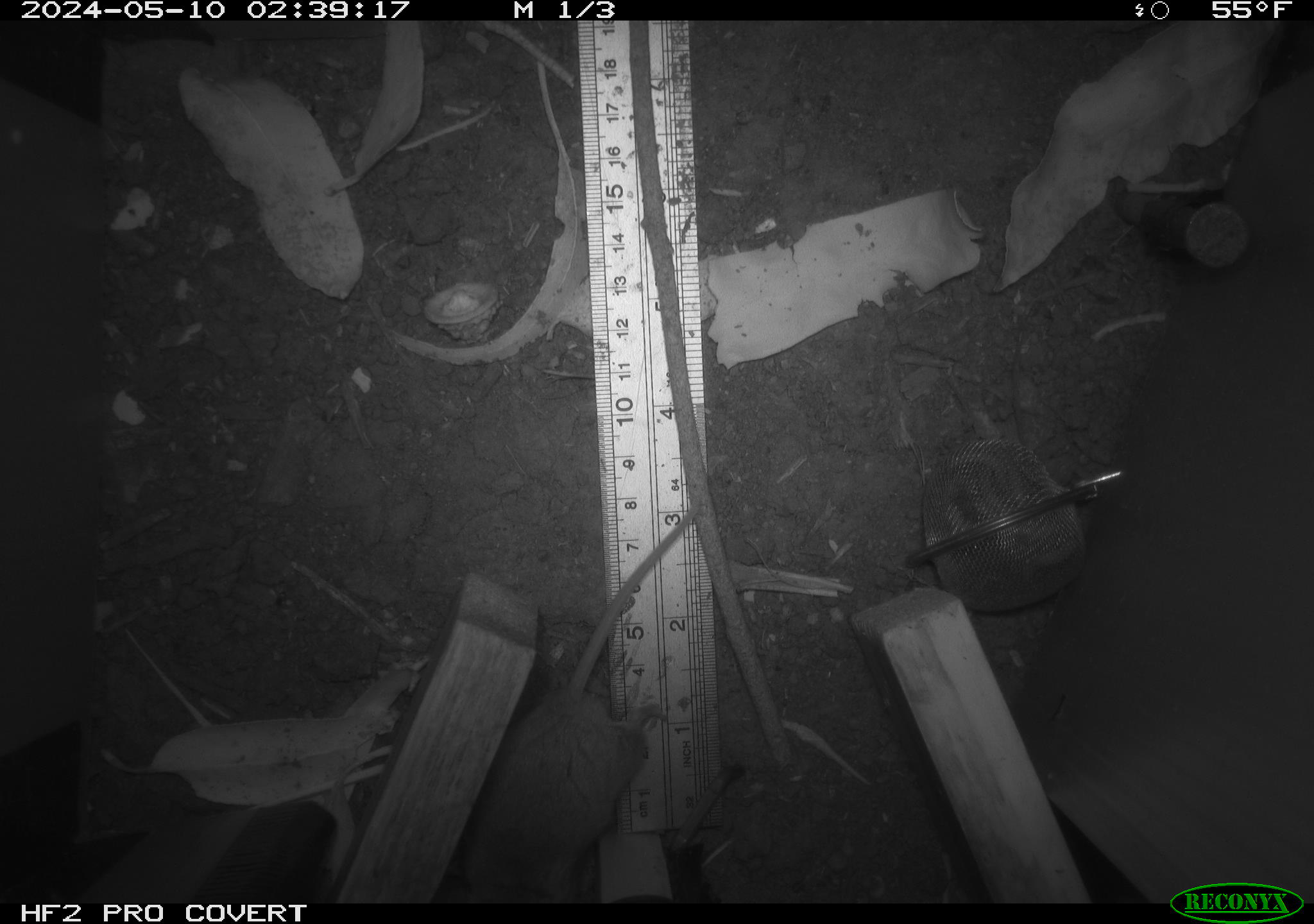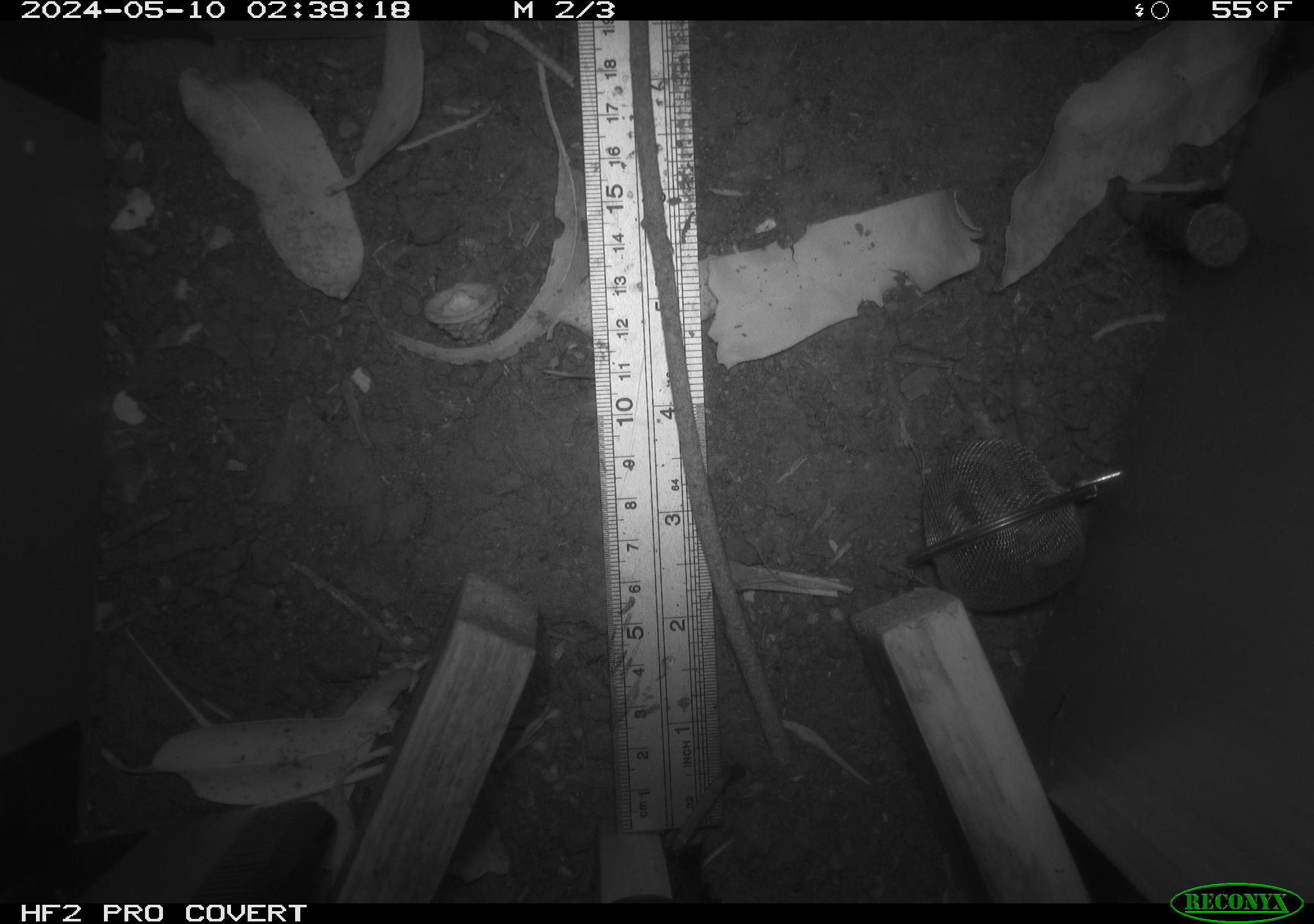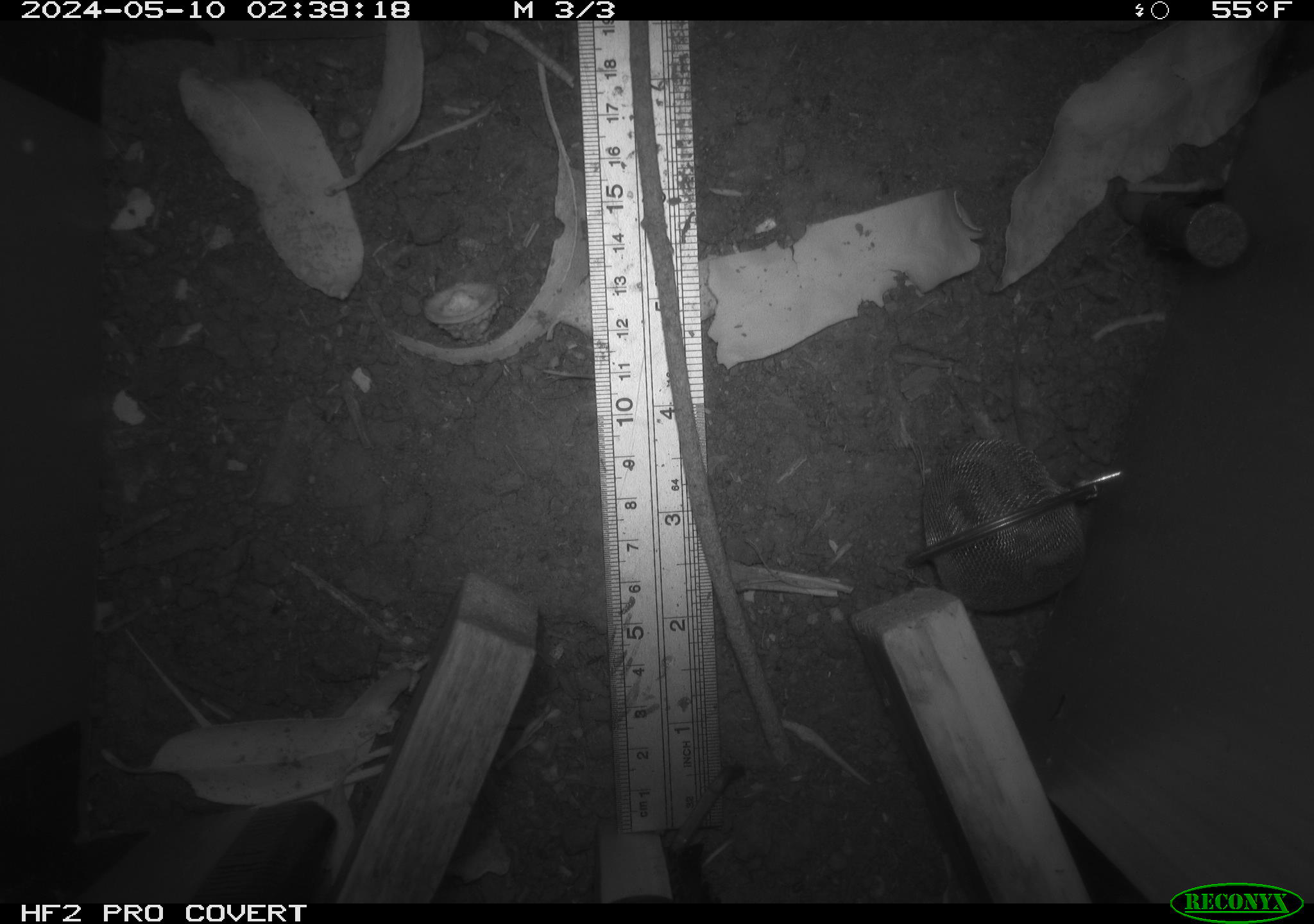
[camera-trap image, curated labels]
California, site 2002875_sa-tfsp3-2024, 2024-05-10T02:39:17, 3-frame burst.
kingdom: Animalia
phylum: Chordata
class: Mammalia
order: Rodentia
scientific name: Rodentia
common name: mouse species